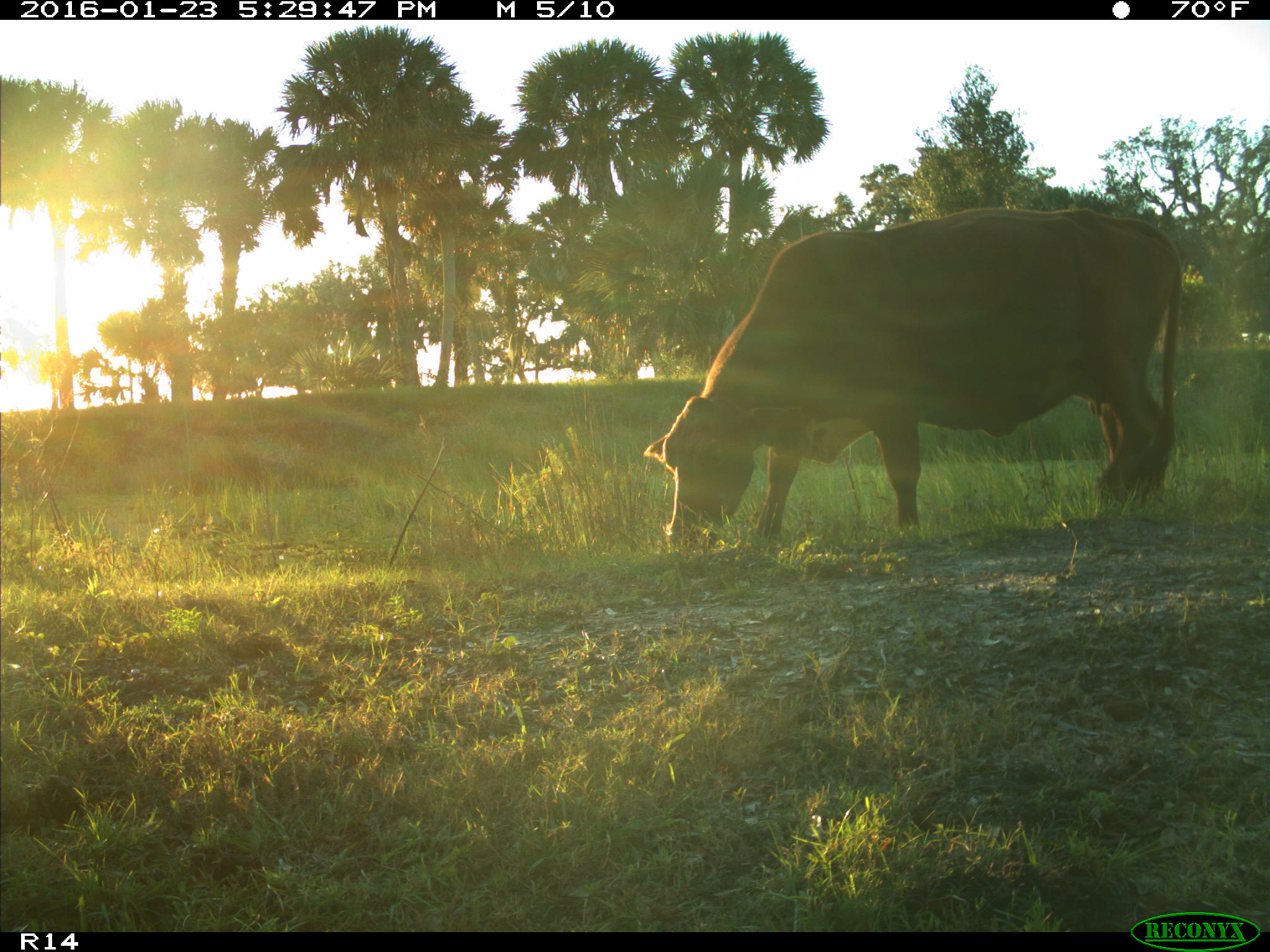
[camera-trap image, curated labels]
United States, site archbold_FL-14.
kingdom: Animalia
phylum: Chordata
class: Mammalia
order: Artiodactyla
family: Bovidae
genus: Bos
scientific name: Bos taurus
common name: domestic cow